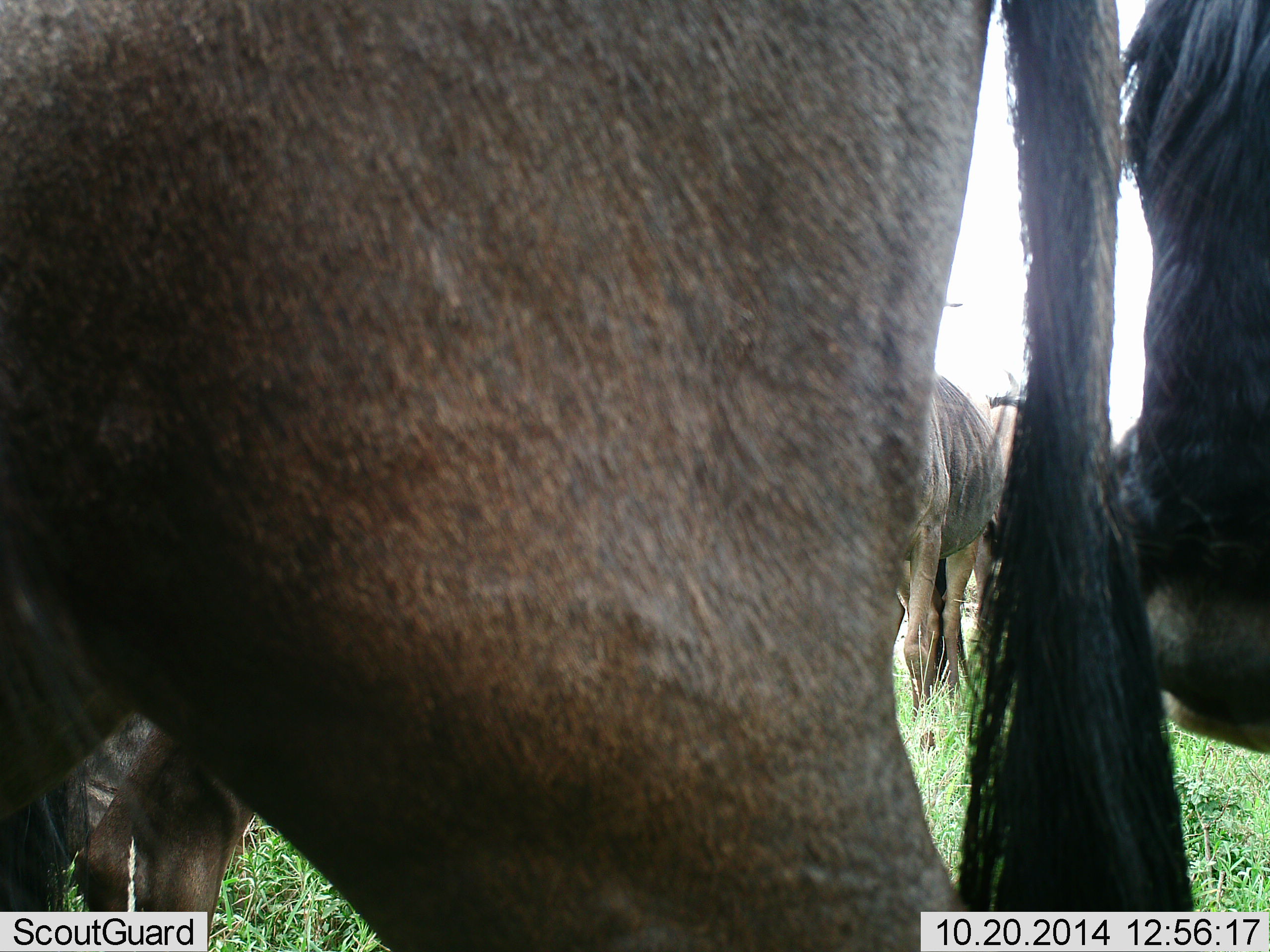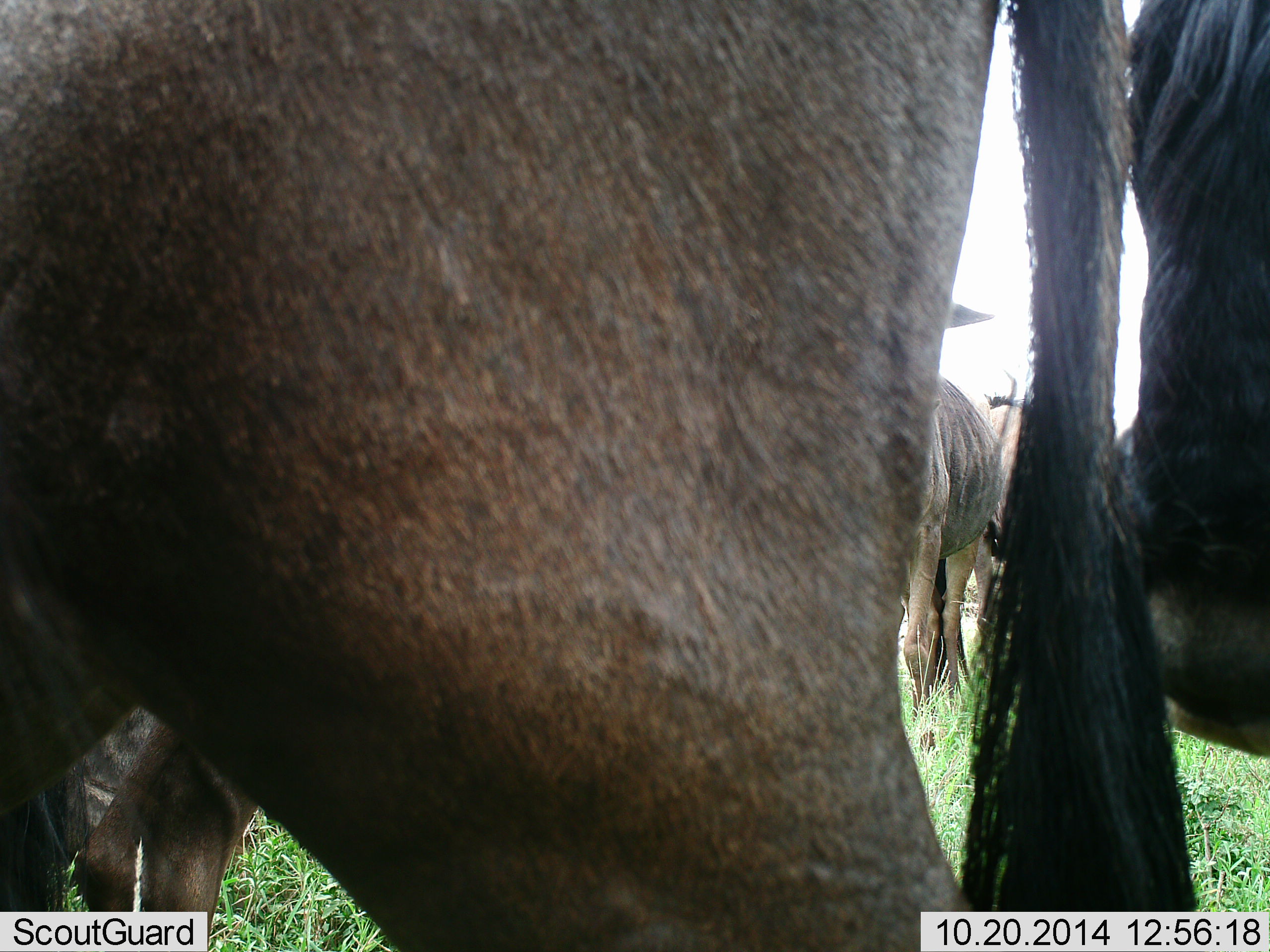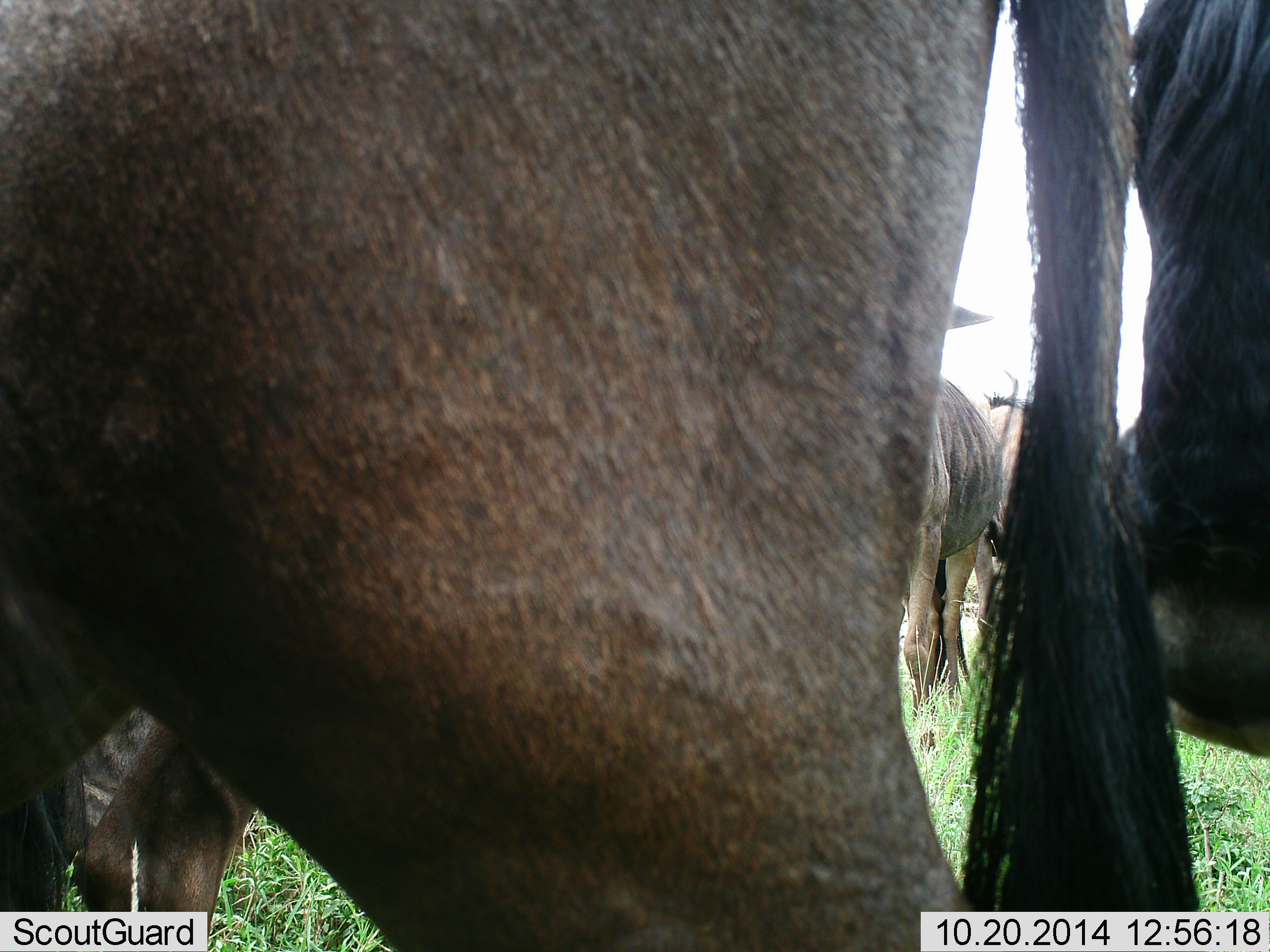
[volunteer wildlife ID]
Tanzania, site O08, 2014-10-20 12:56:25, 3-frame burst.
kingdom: Animalia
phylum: Chordata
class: Mammalia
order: Artiodactyla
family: Bovidae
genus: Connochaetes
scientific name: Connochaetes taurinus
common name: blue wildebeest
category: wildebeest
Wildebeest (blue wildebeest) (Connochaetes taurinus), count 4. Behavior (volunteer vote fractions): standing 90%, resting 0%, moving 10%, interacting 10%. Young present (vote fraction): 10%. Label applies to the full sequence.